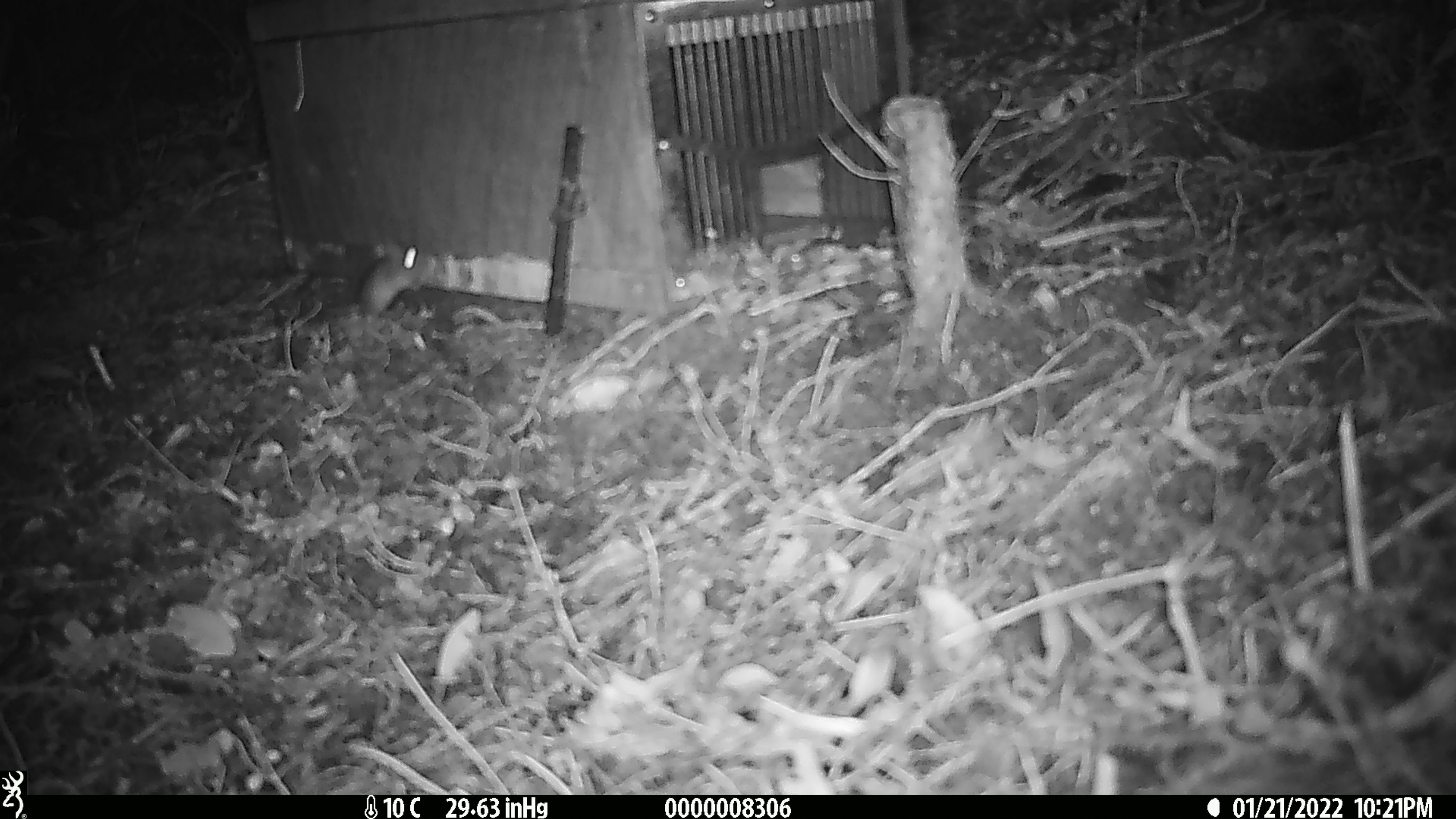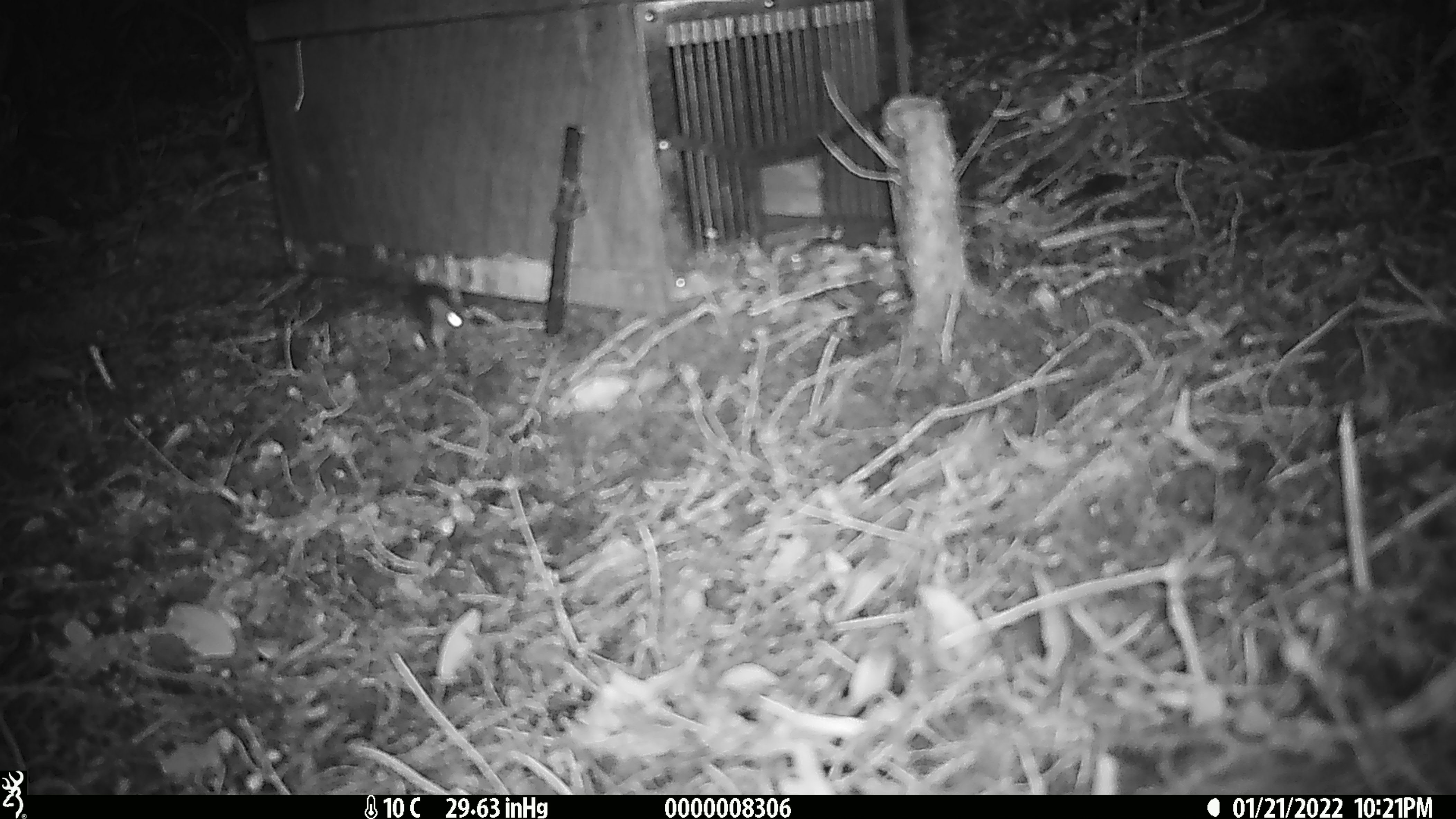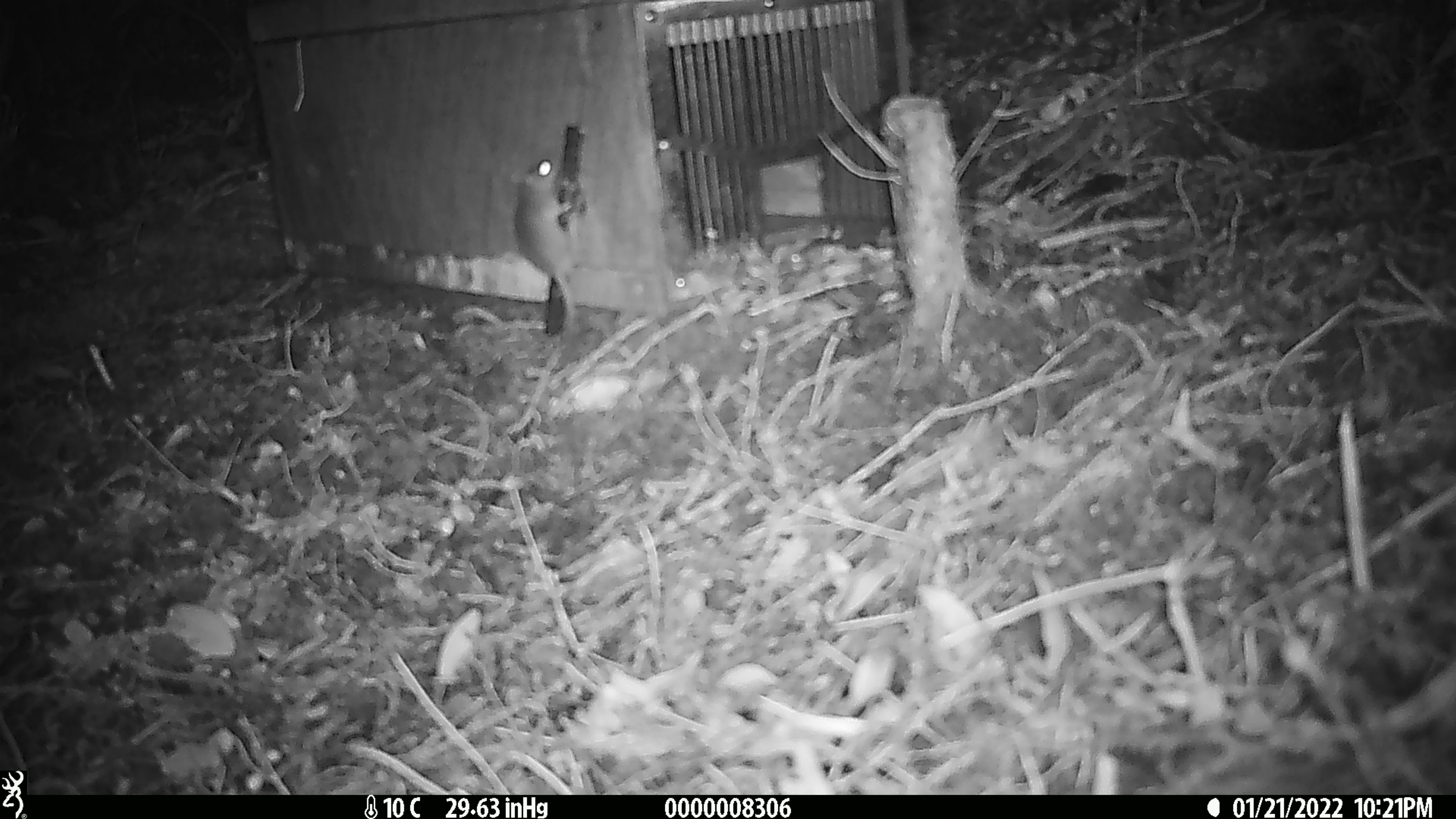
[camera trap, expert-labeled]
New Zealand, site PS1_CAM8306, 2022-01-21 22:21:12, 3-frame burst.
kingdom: Animalia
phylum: Chordata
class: Mammalia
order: Rodentia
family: Muridae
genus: Mus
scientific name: Mus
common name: mouse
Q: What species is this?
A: Mouse (Mus).